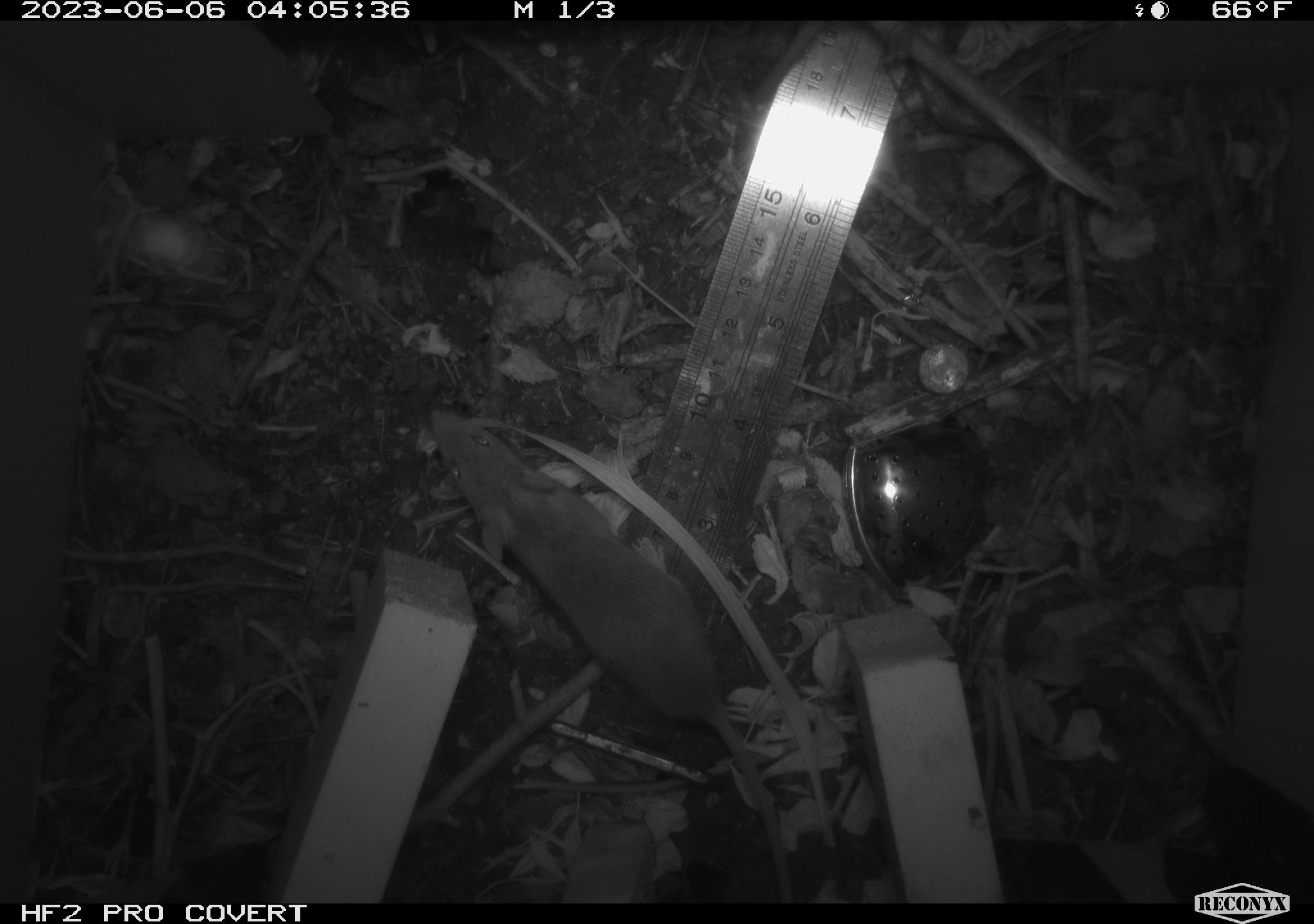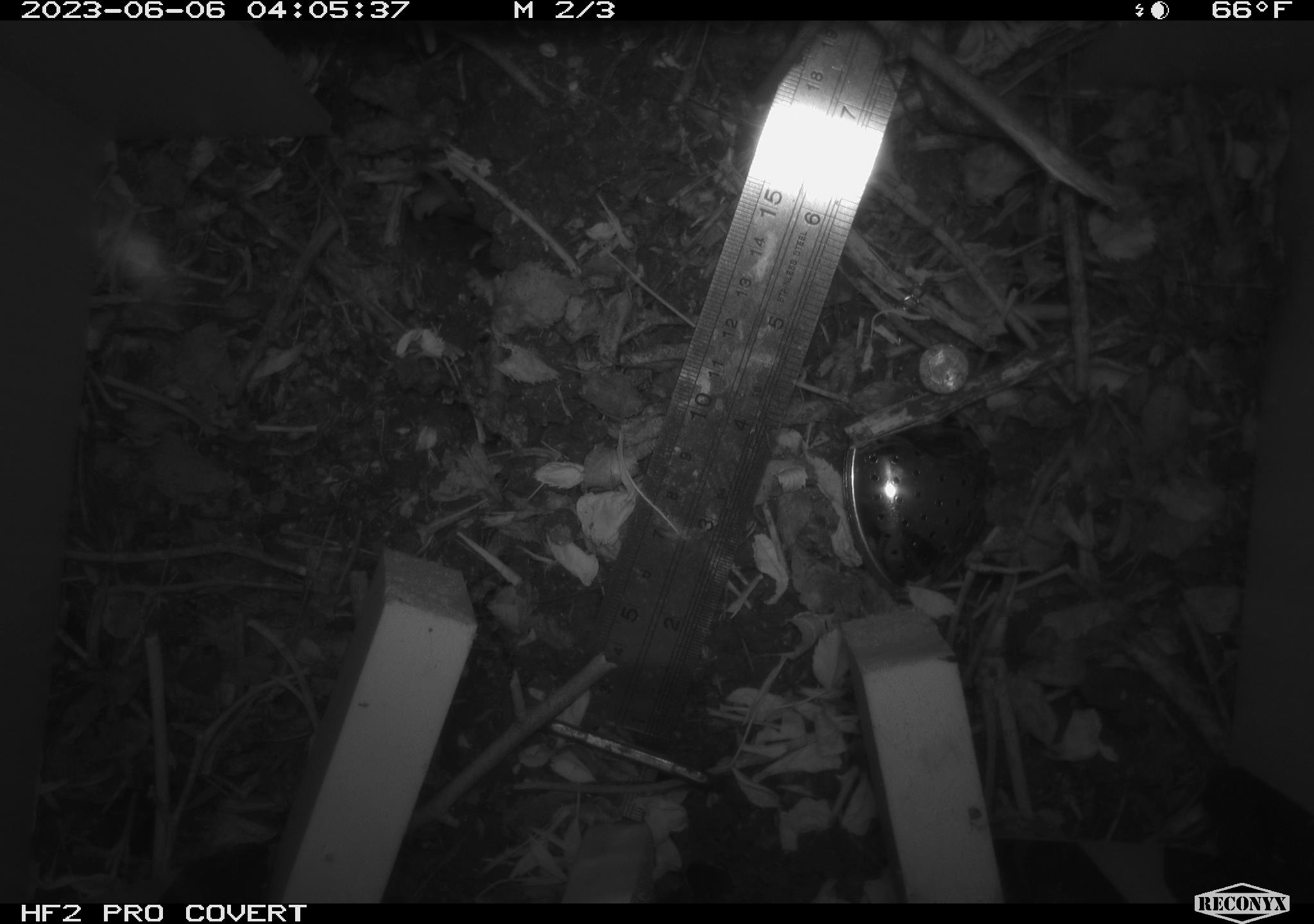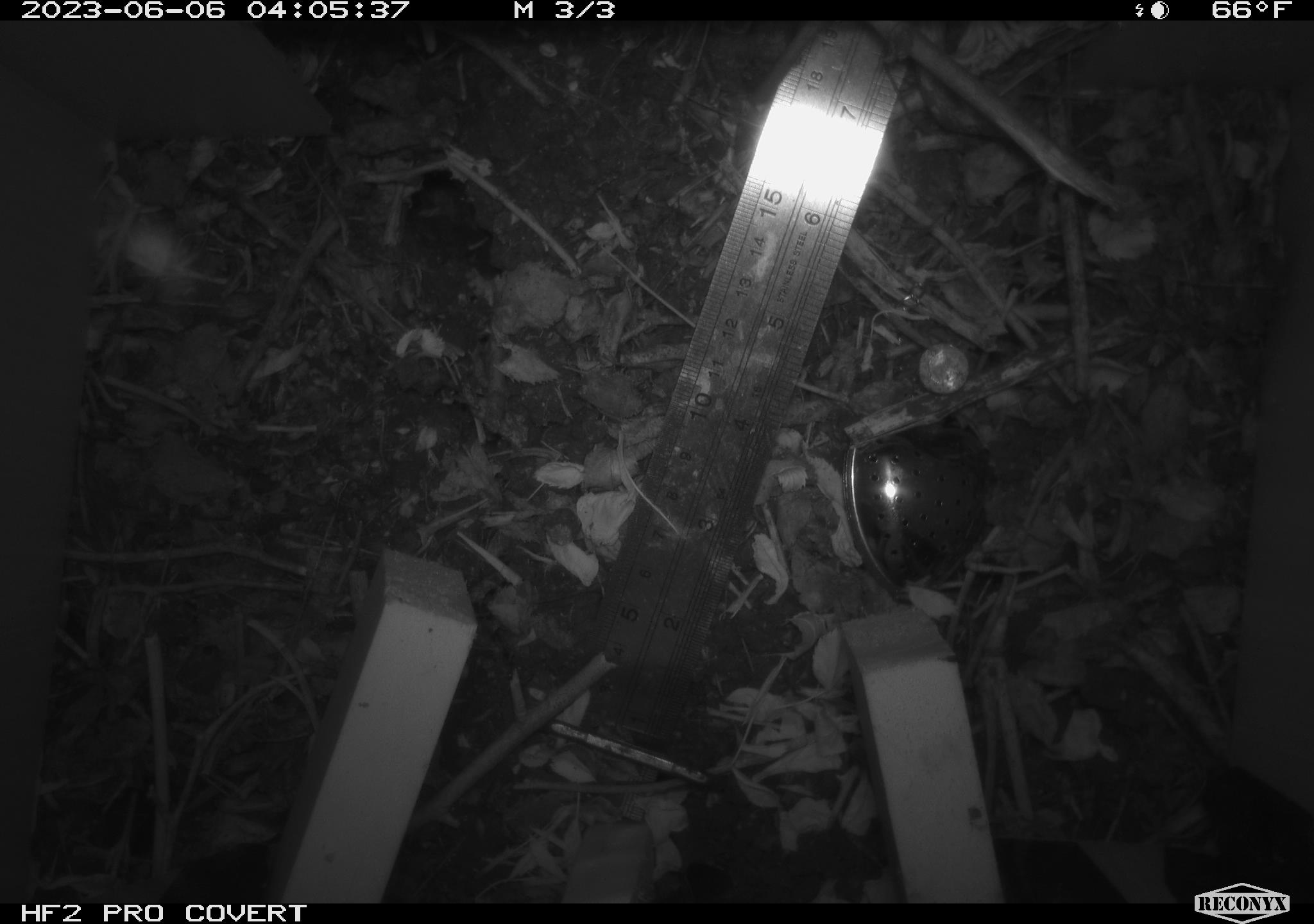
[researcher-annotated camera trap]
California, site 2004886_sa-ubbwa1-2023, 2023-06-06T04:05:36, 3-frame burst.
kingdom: Animalia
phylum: Chordata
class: Mammalia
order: Rodentia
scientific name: Rodentia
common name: rodent